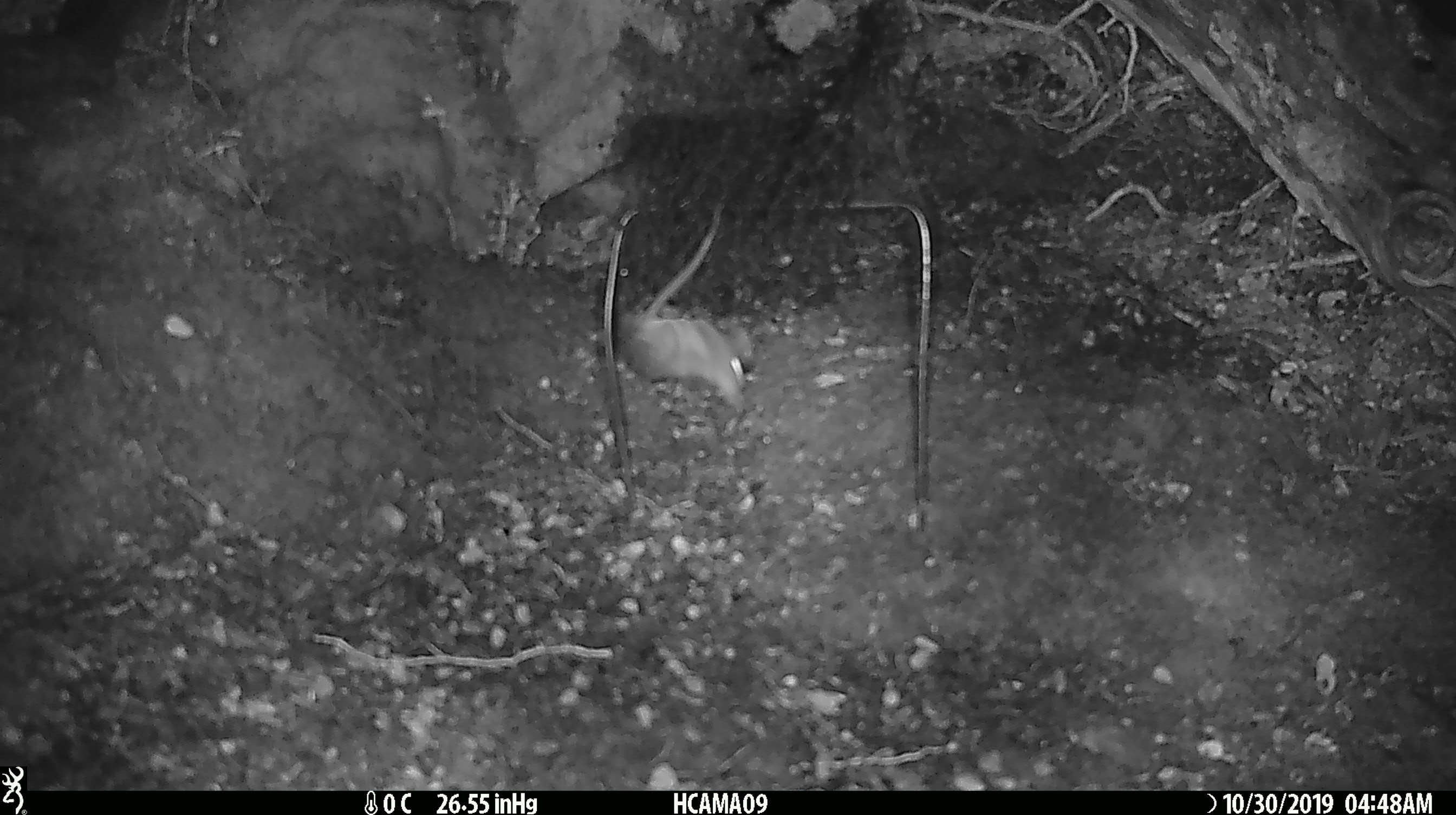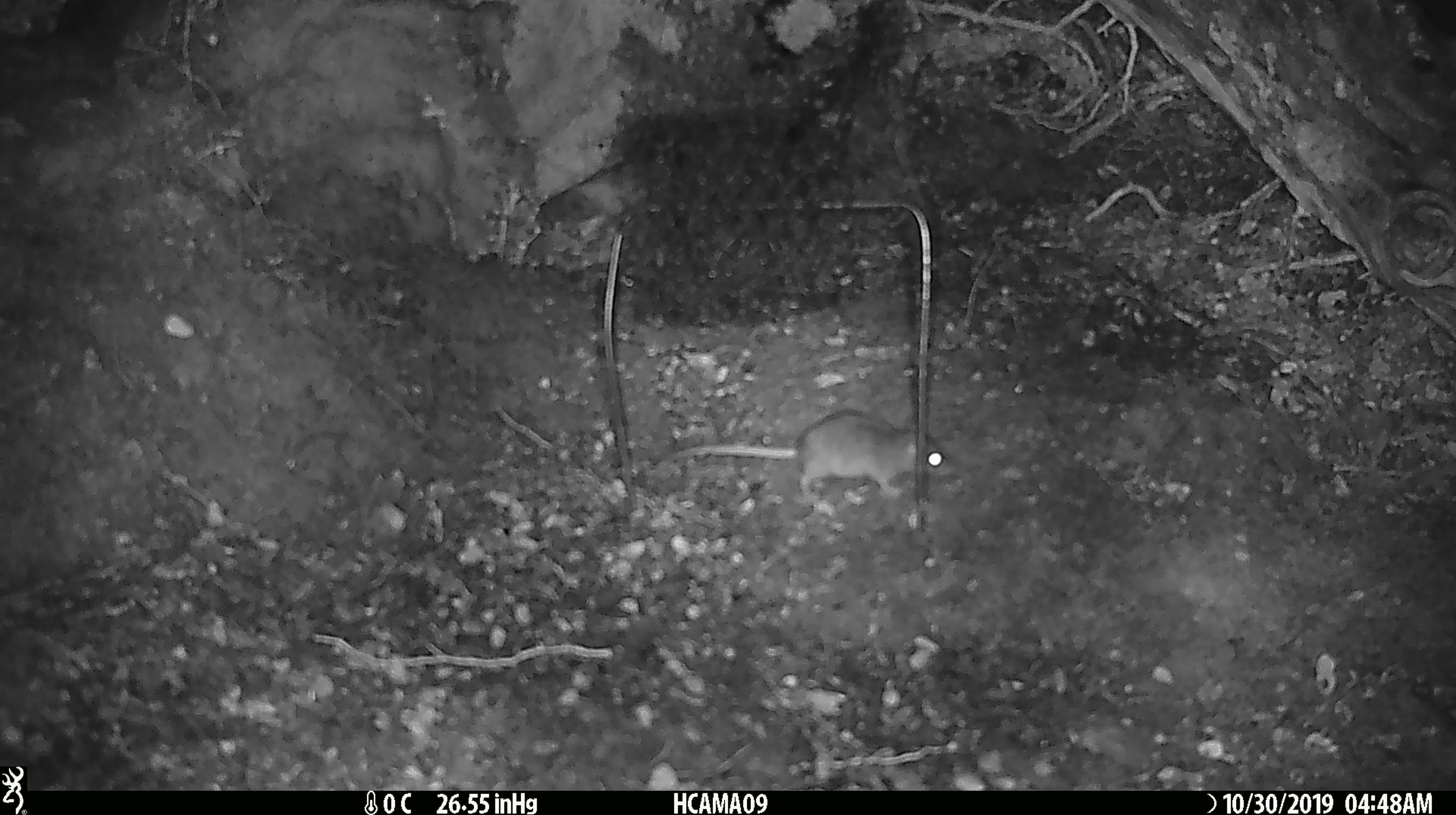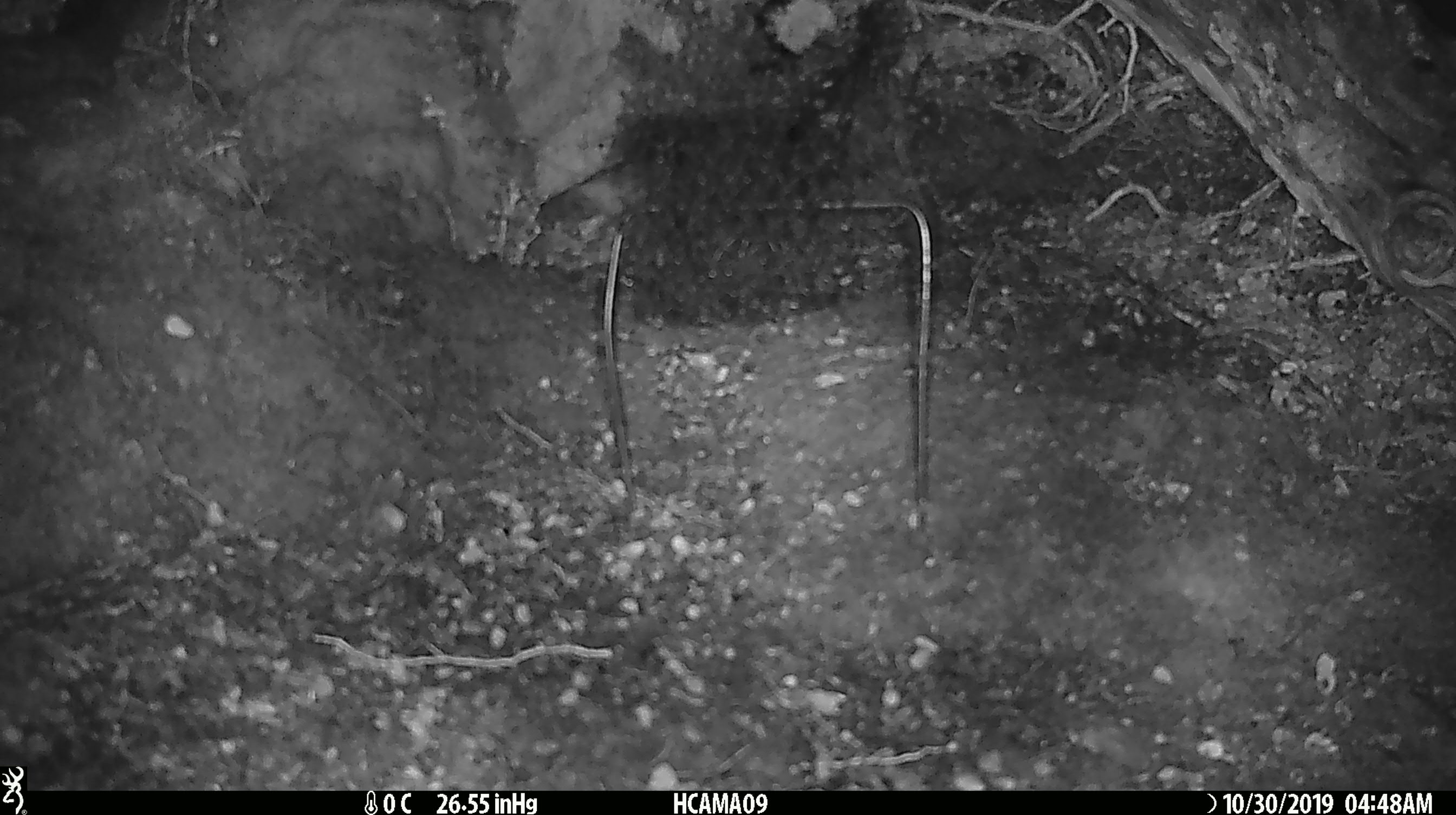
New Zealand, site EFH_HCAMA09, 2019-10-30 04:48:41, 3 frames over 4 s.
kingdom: Animalia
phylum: Chordata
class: Mammalia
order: Rodentia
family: Muridae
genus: Mus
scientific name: Mus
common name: mouse